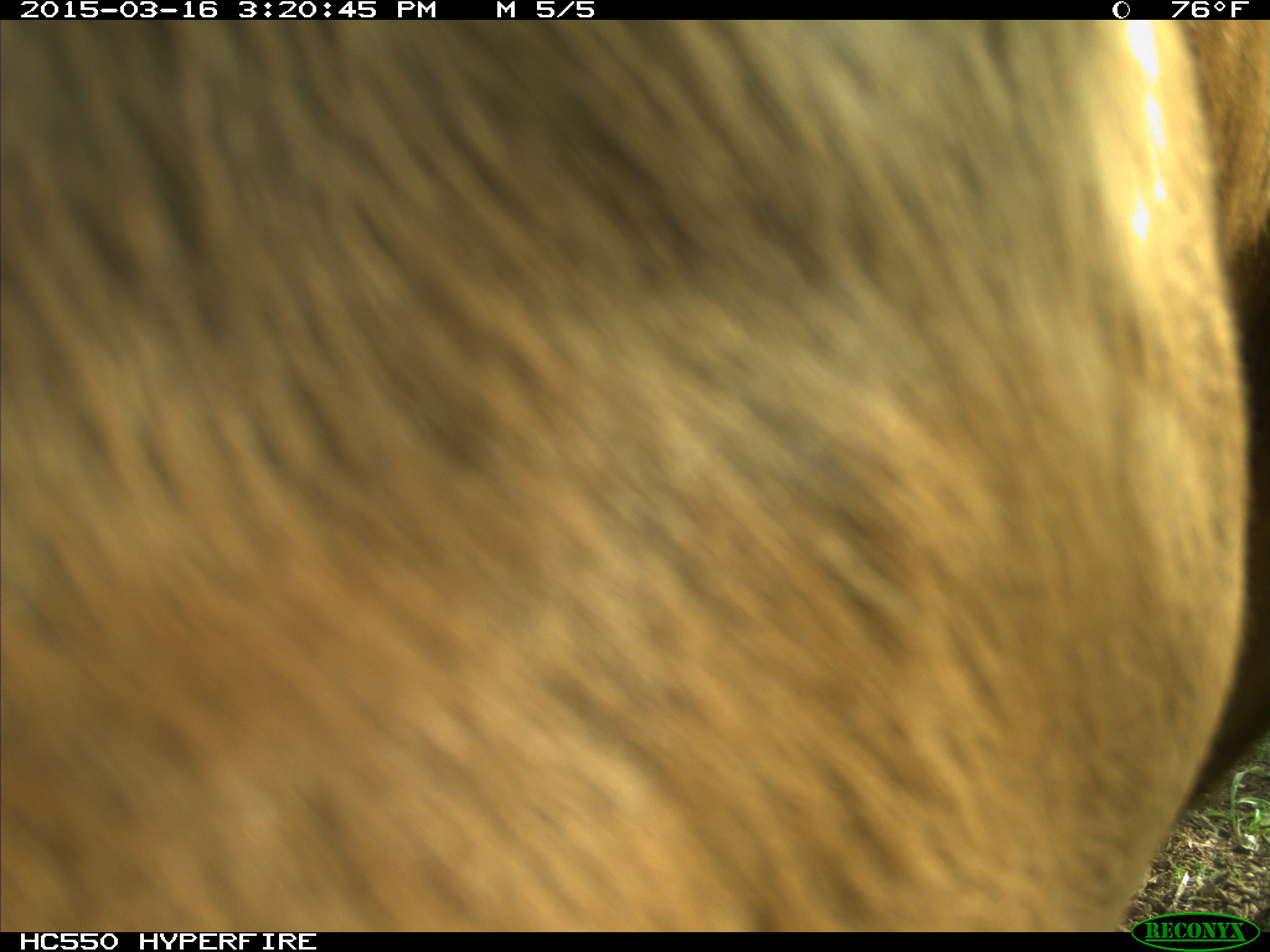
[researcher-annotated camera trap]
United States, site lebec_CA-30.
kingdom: Animalia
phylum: Chordata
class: Mammalia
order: Artiodactyla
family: Bovidae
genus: Bos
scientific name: Bos taurus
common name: domestic cow